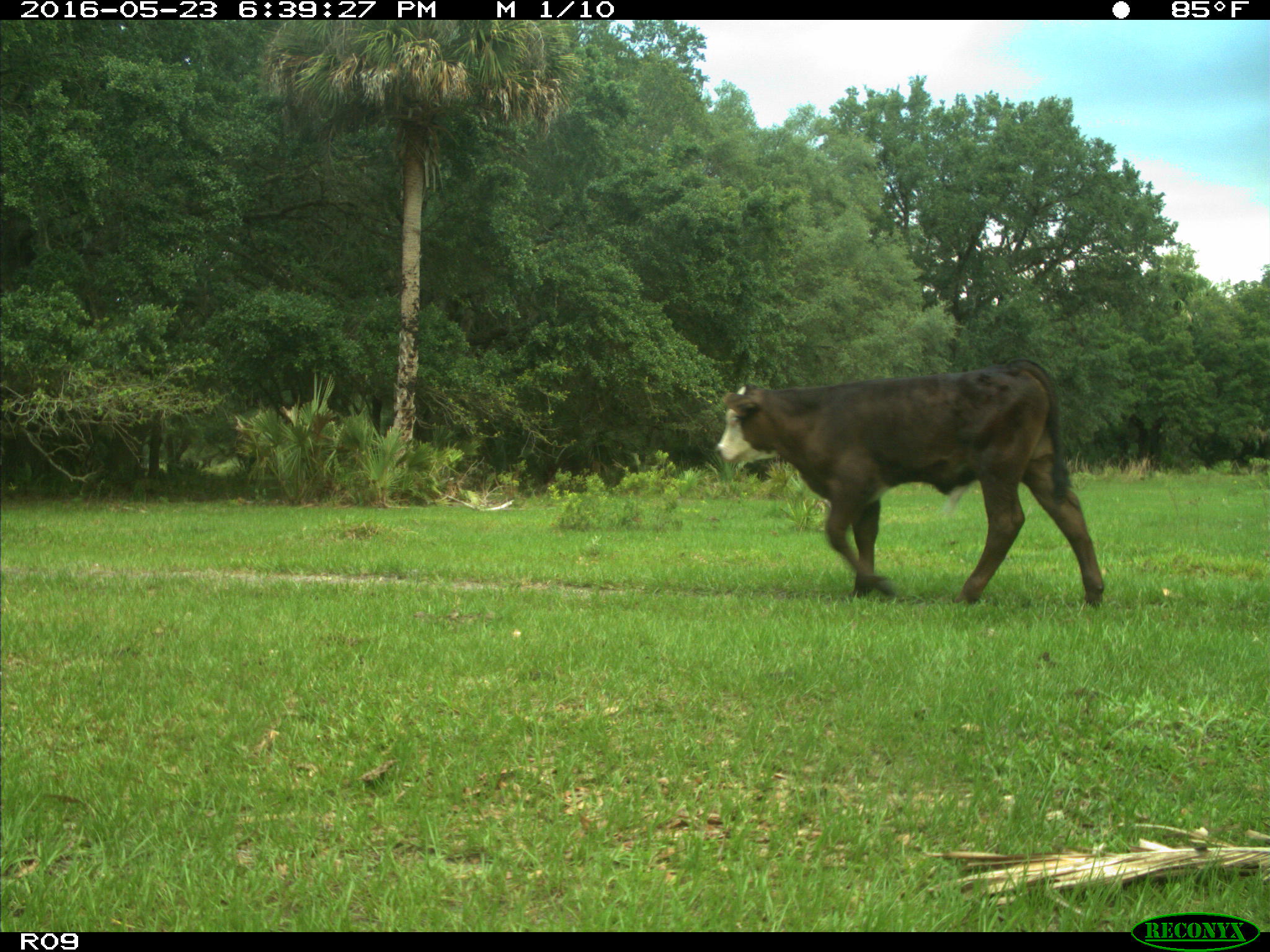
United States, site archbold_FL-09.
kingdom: Animalia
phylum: Chordata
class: Mammalia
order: Artiodactyla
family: Bovidae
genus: Bos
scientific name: Bos taurus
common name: domestic cow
Bos taurus (domestic cow).